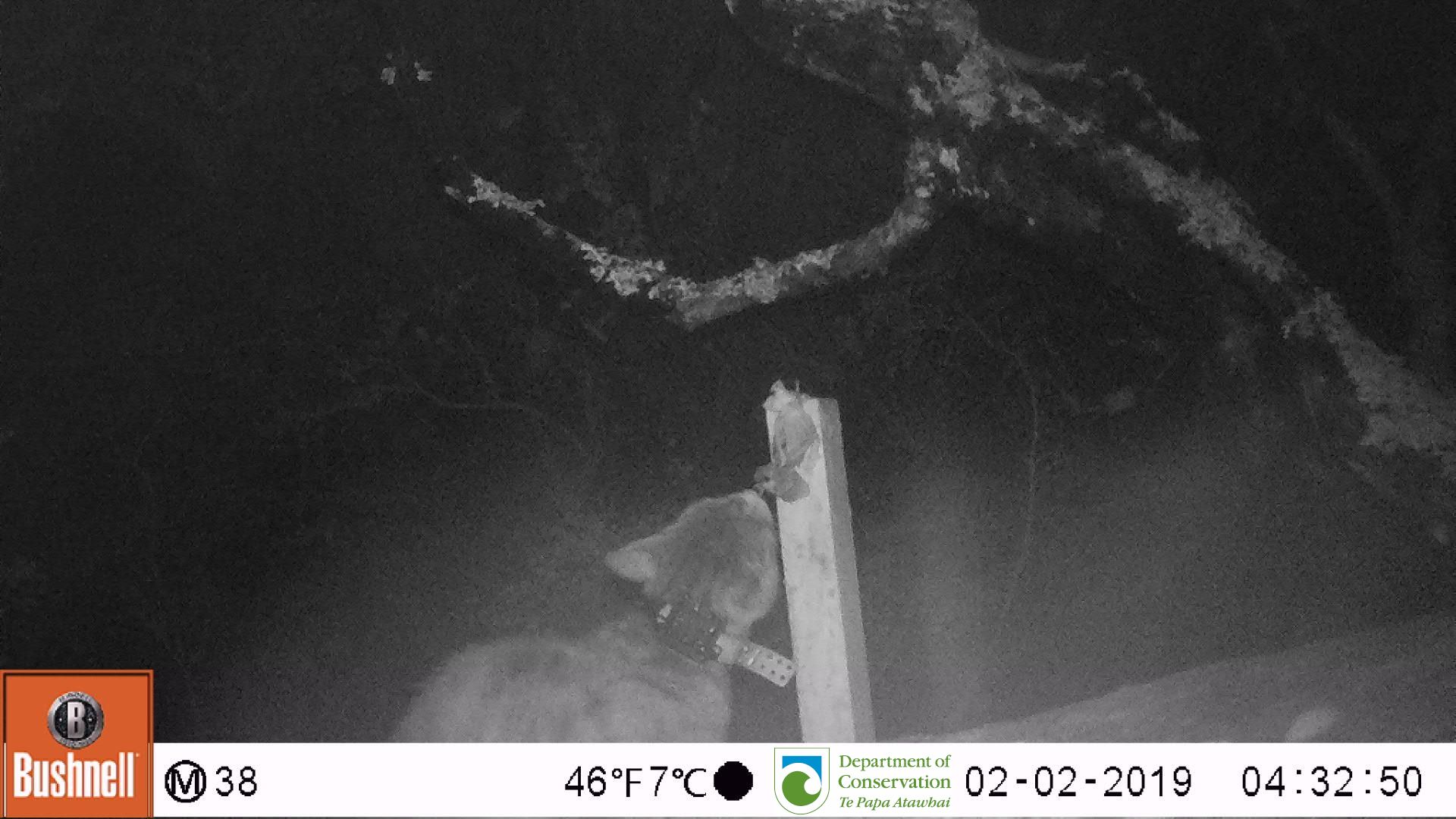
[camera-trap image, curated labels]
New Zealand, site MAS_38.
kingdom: Animalia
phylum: Chordata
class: Mammalia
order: Carnivora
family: Felidae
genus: Felis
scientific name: Felis catus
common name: domestic cat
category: cat